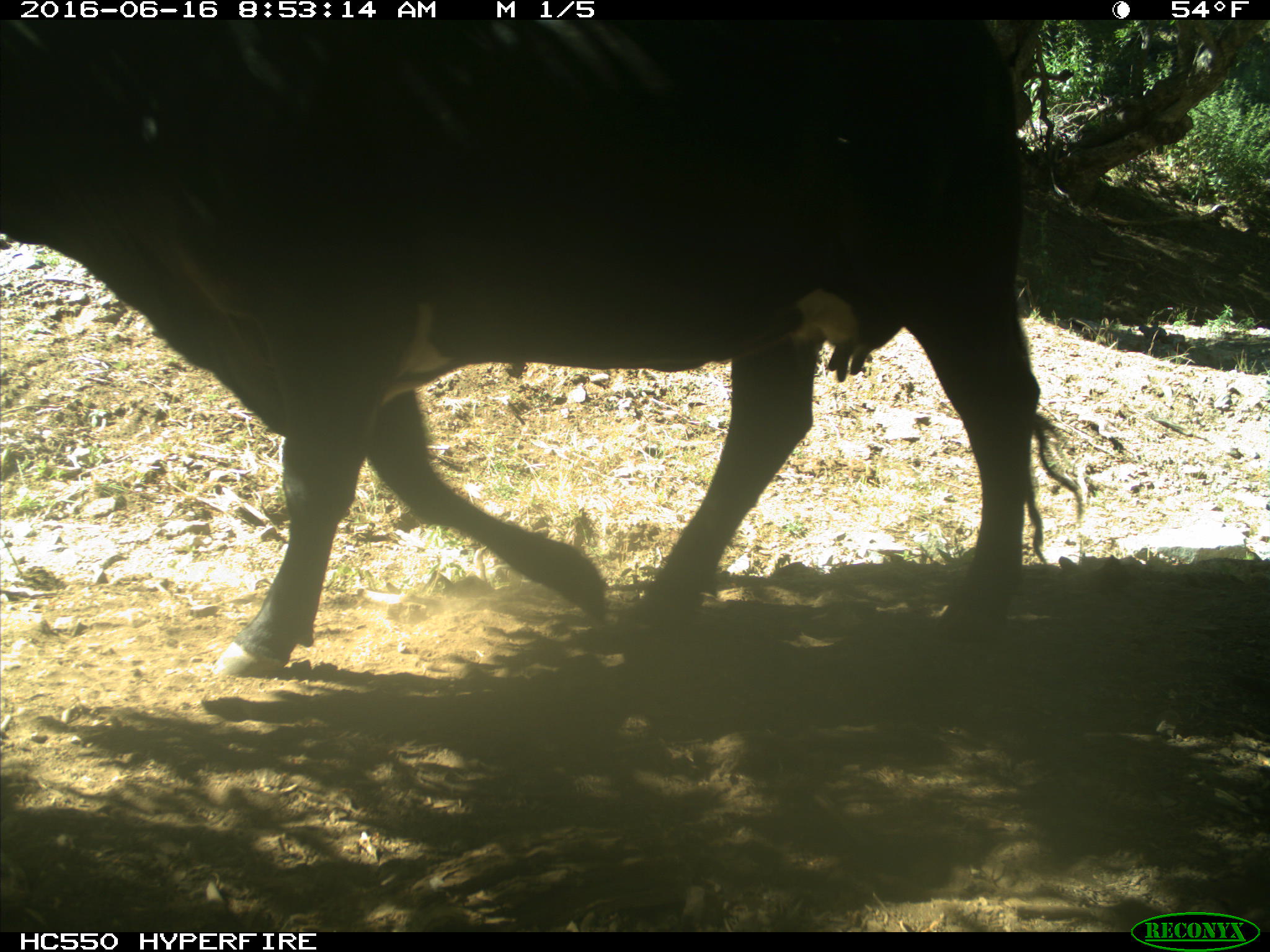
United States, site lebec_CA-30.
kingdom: Animalia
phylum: Chordata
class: Mammalia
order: Artiodactyla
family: Bovidae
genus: Bos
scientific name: Bos taurus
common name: domestic cow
Bos taurus (domestic cow).